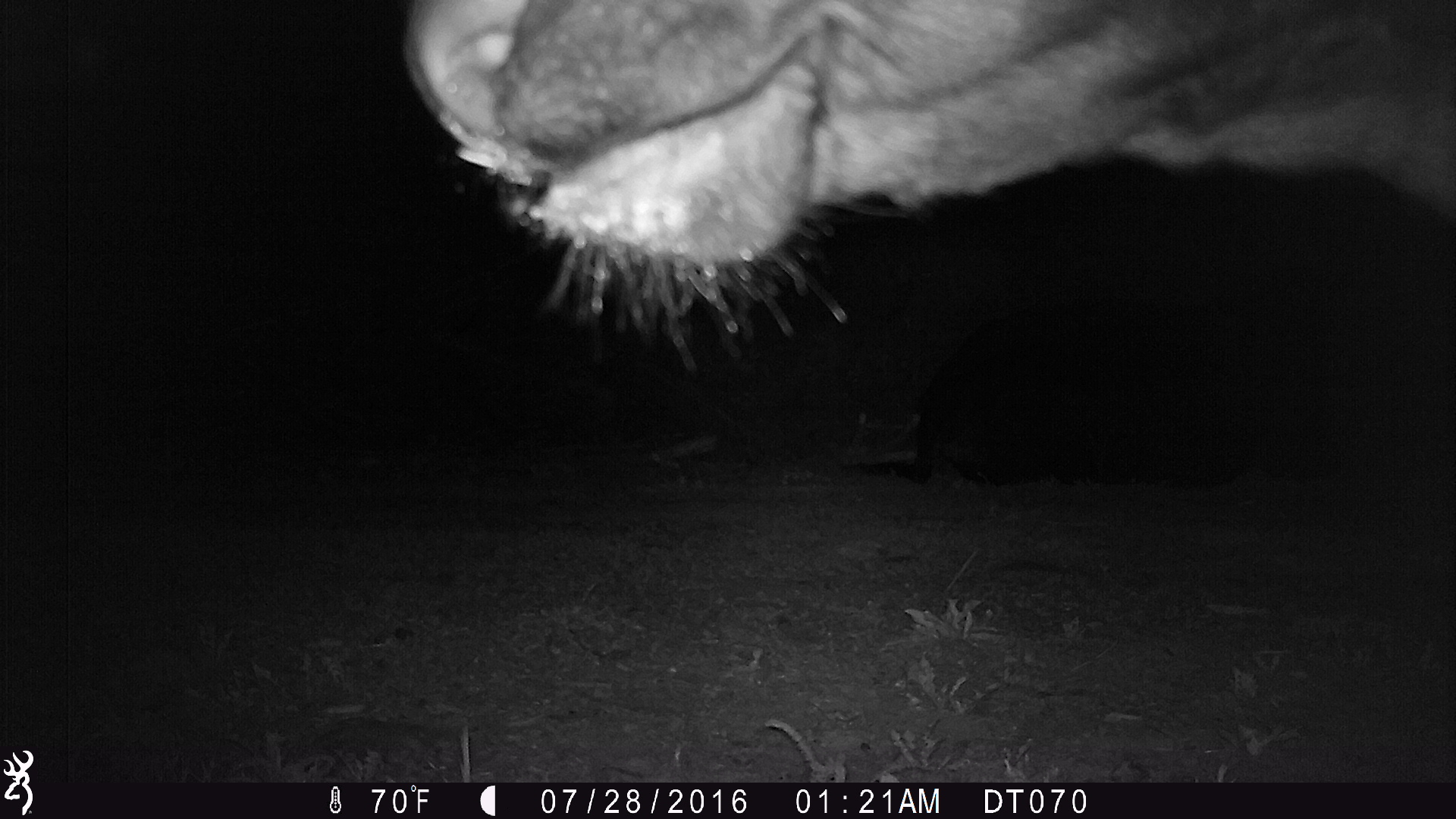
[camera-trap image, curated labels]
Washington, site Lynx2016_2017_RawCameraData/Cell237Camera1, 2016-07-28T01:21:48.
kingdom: Animalia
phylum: Chordata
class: Mammalia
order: Artiodactyla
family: Bovidae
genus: Bos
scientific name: Bos taurus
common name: domestic cattle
Domestic cattle (Bos taurus). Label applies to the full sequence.